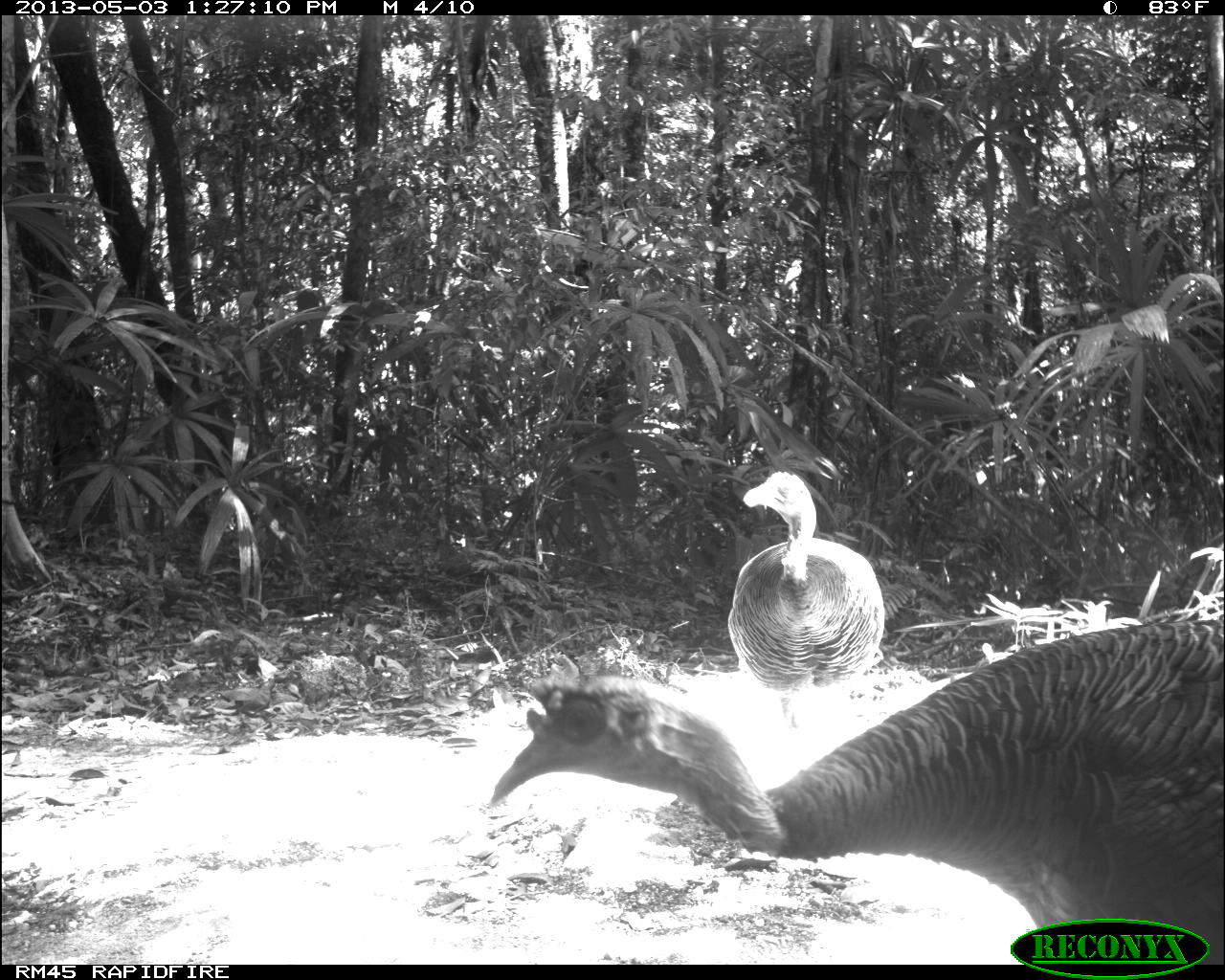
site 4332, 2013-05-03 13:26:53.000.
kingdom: Animalia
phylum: Chordata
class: Aves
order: Galliformes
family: Phasianidae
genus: Meleagris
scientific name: Meleagris ocellata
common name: ocellated turkey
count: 2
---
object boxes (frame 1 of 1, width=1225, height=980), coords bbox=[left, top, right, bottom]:
meleagris ocellata: bbox=[486, 614, 1225, 959]; bbox=[723, 468, 884, 745]